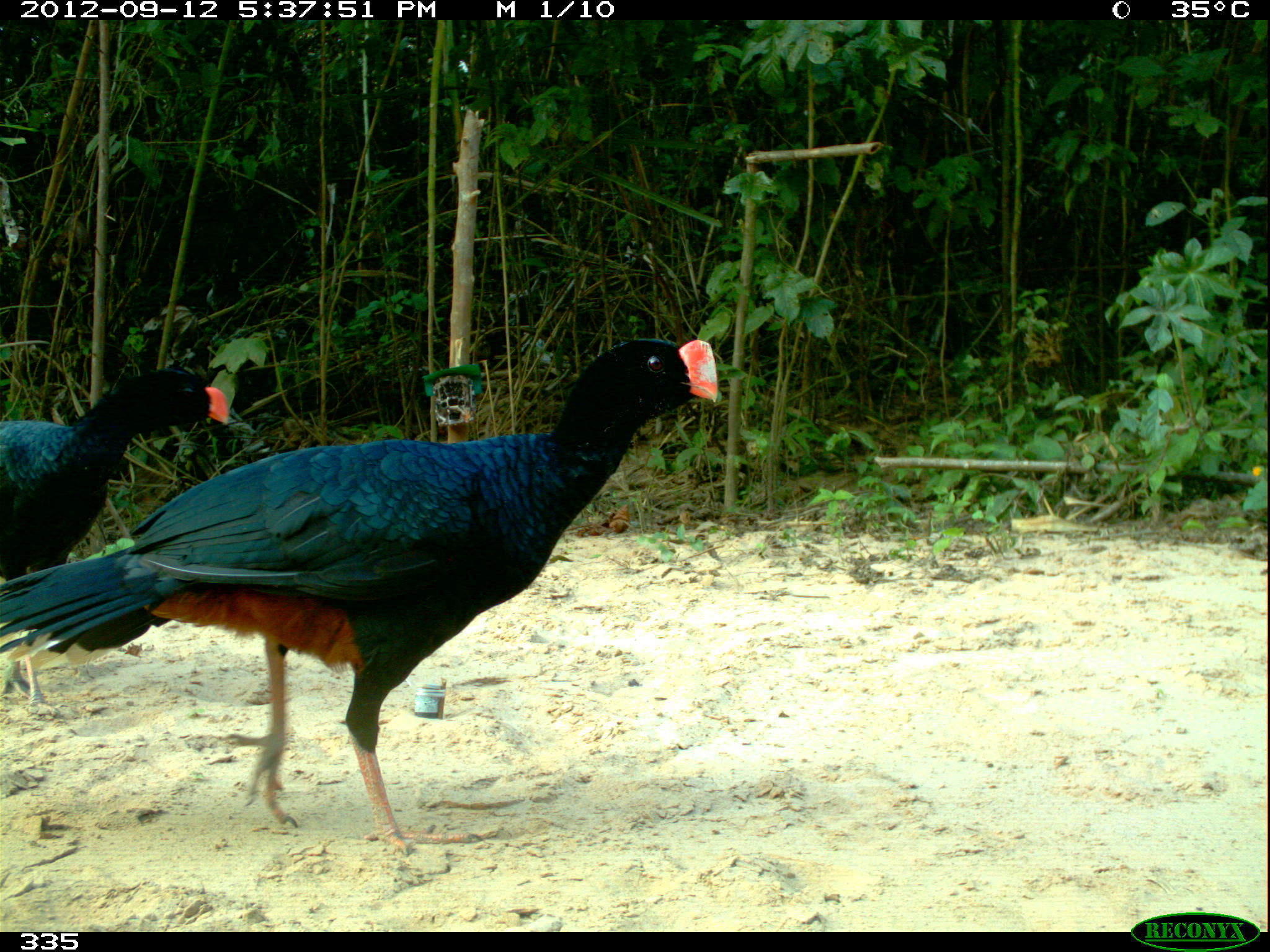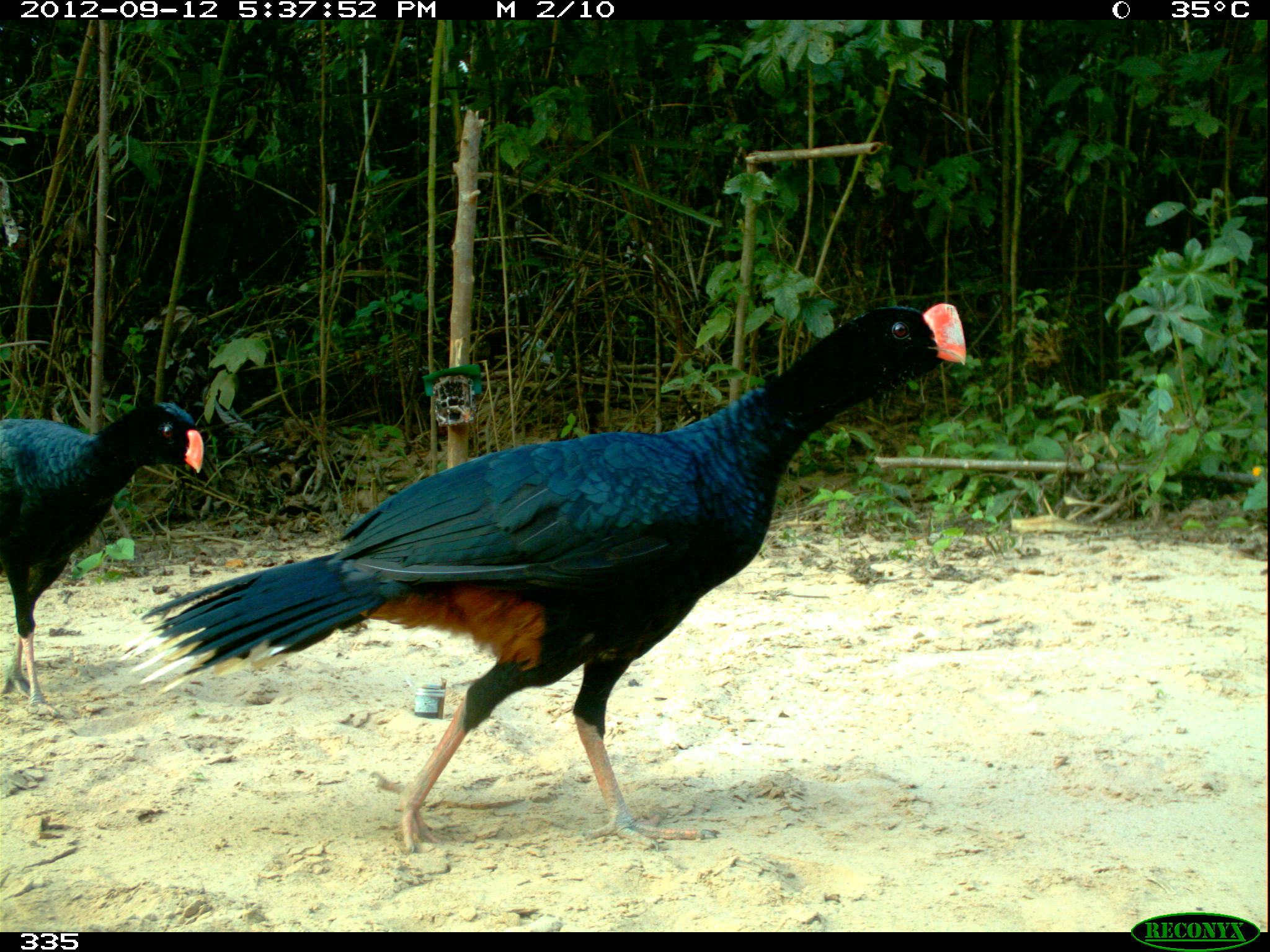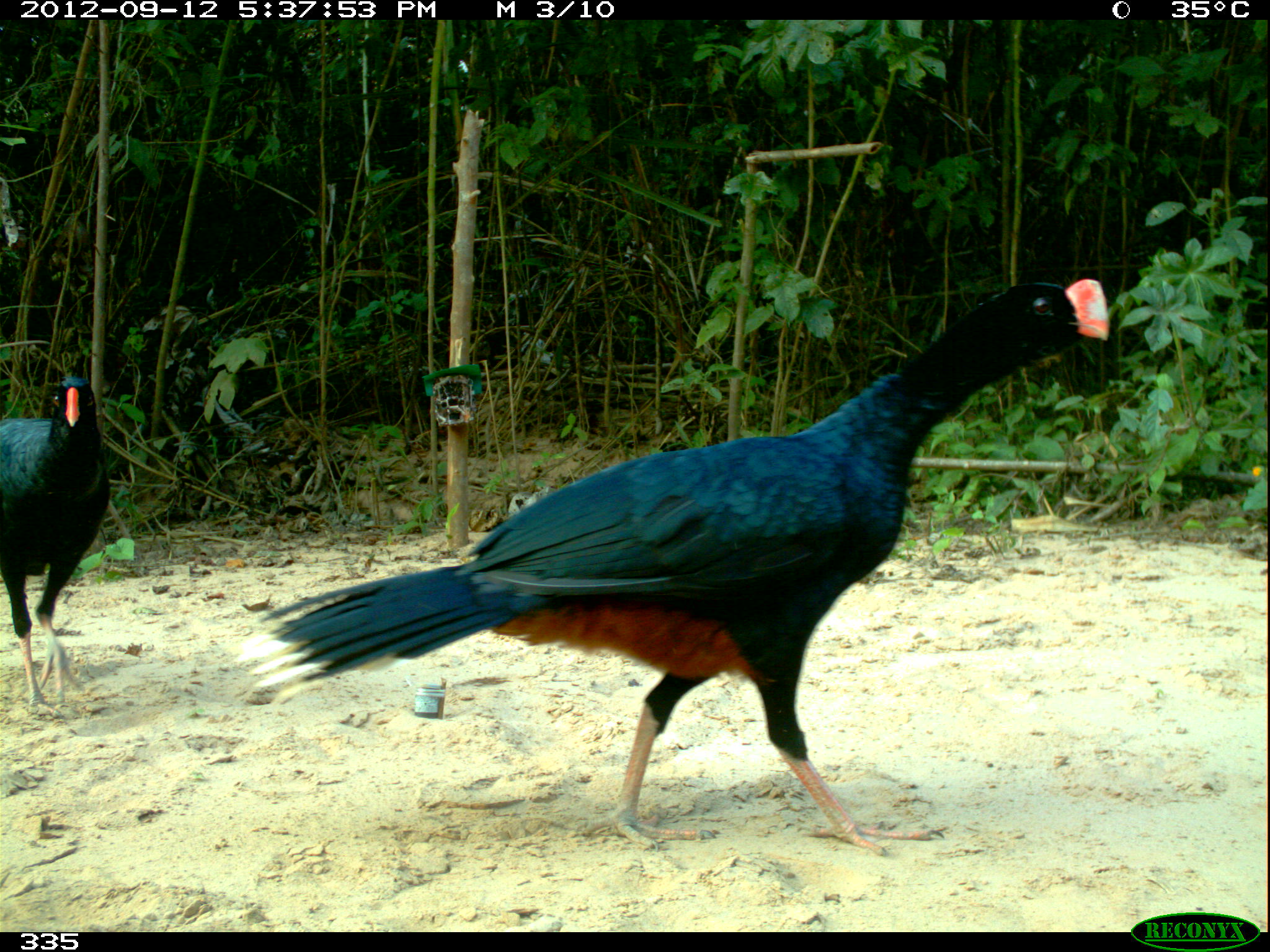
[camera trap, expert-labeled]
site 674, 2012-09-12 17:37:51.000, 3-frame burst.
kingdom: Animalia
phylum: Chordata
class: Aves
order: Galliformes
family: Cracidae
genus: Mitu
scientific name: Mitu tuberosum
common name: razor-billed curassow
Mitu tuberosum (razor-billed curassow).